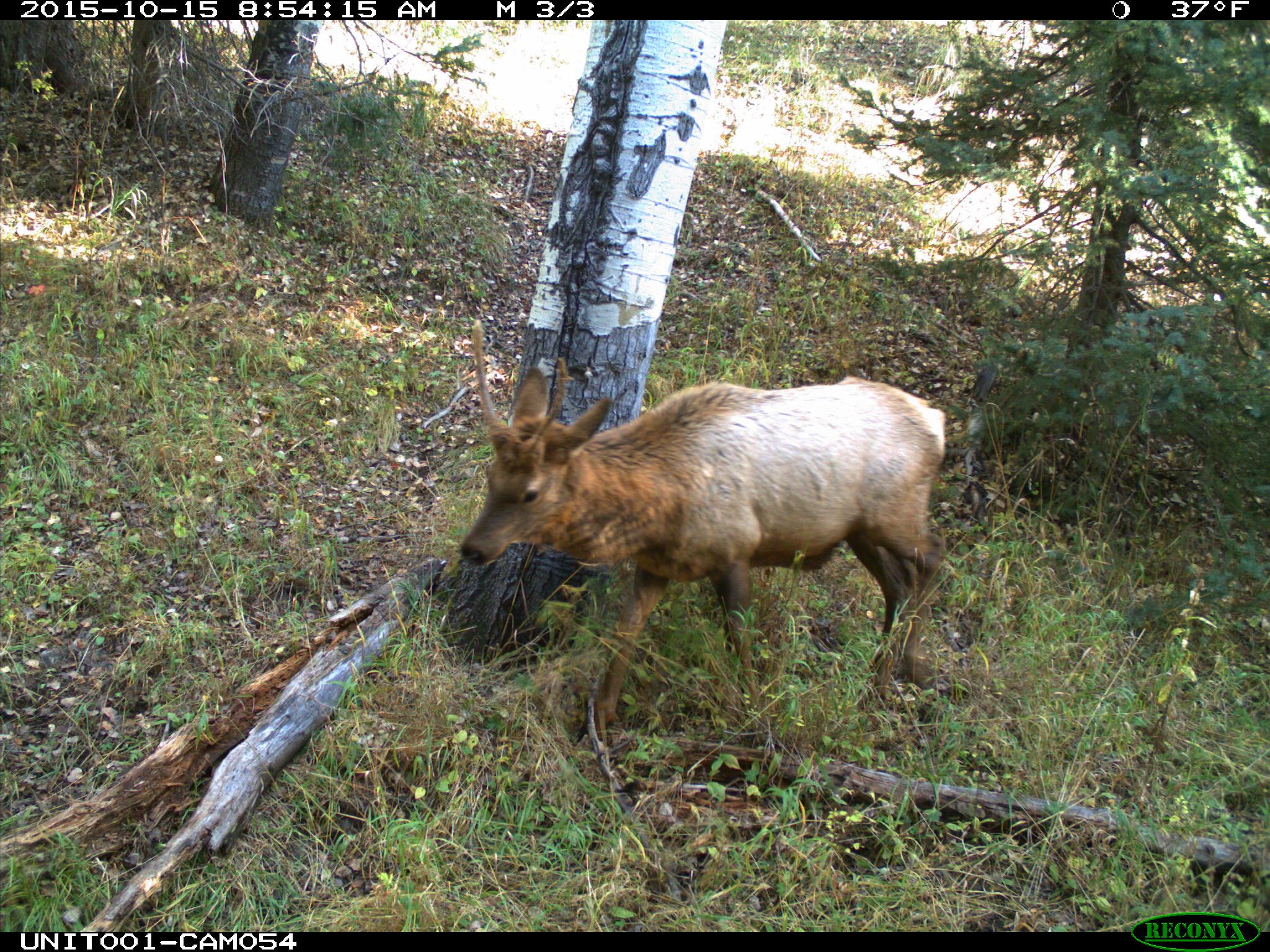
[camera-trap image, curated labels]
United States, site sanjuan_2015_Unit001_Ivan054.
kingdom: Animalia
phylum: Chordata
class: Mammalia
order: Artiodactyla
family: Cervidae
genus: Cervus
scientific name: Cervus elaphus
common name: red deer